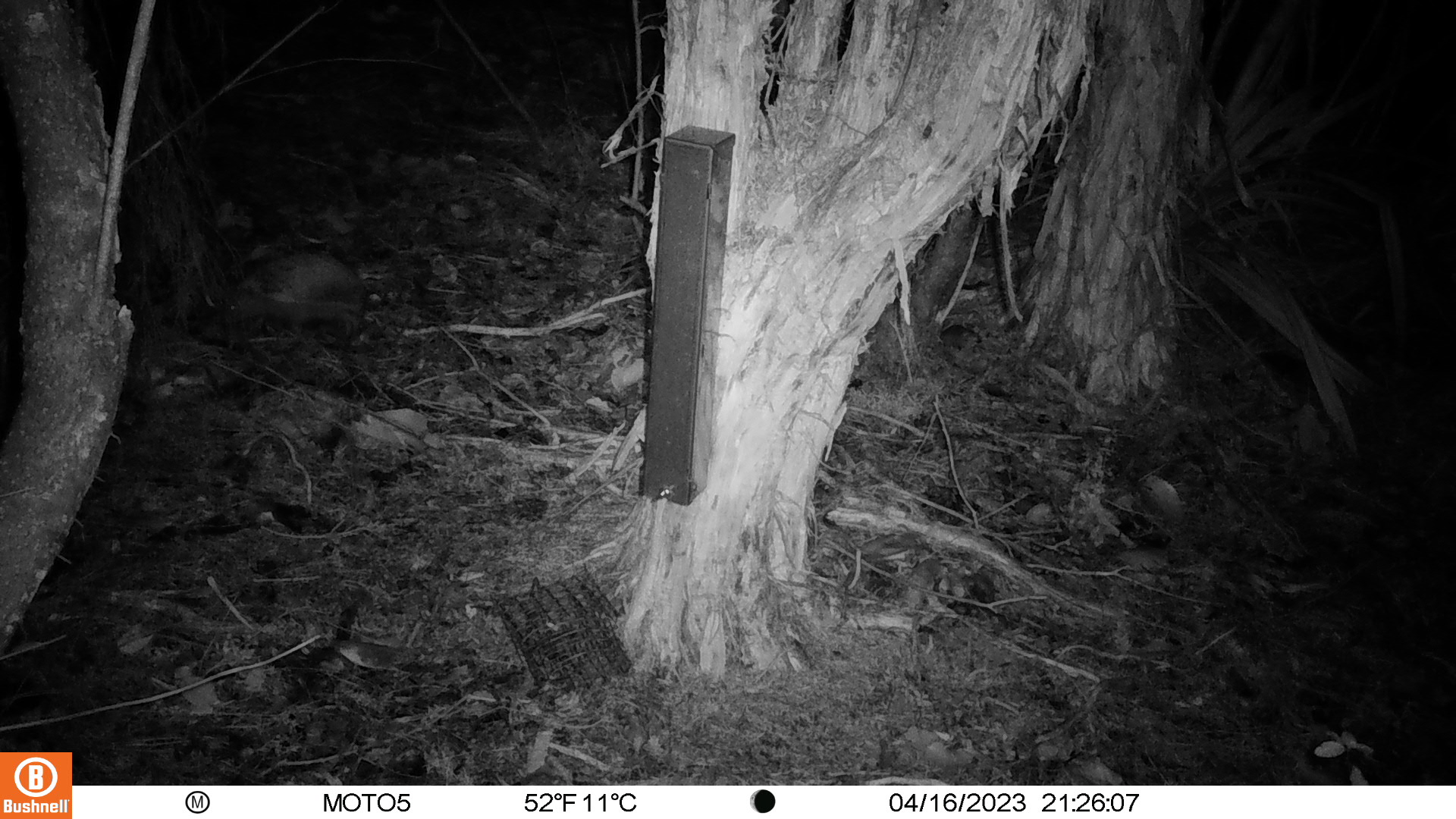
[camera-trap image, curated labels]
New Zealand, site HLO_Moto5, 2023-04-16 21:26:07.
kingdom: Animalia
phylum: Chordata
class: Mammalia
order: Eulipotyphla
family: Erinaceidae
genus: Erinaceus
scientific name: Erinaceus europaeus europaeus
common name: european hedgehog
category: hedgehog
Hedgehog (european hedgehog) (Erinaceus europaeus europaeus).